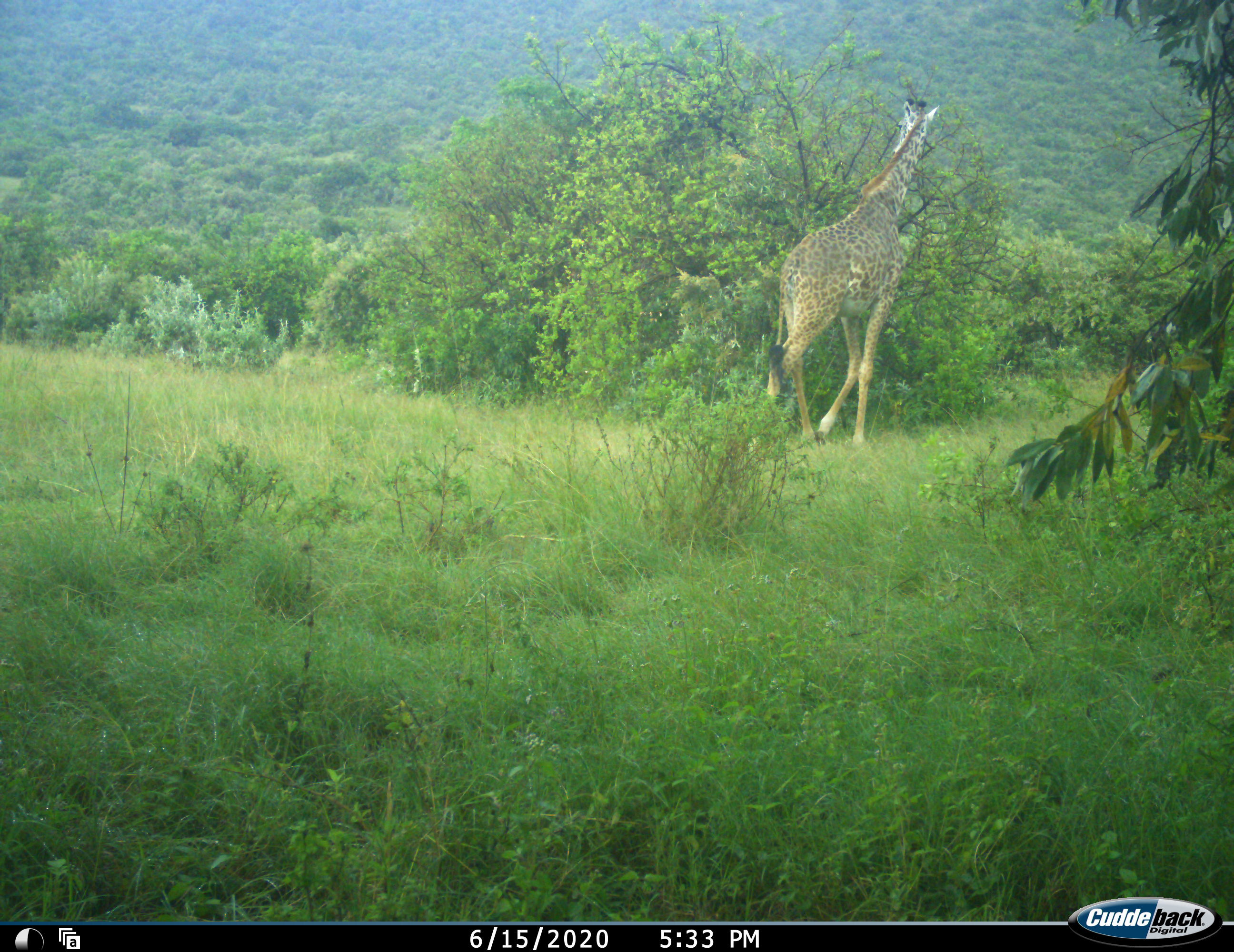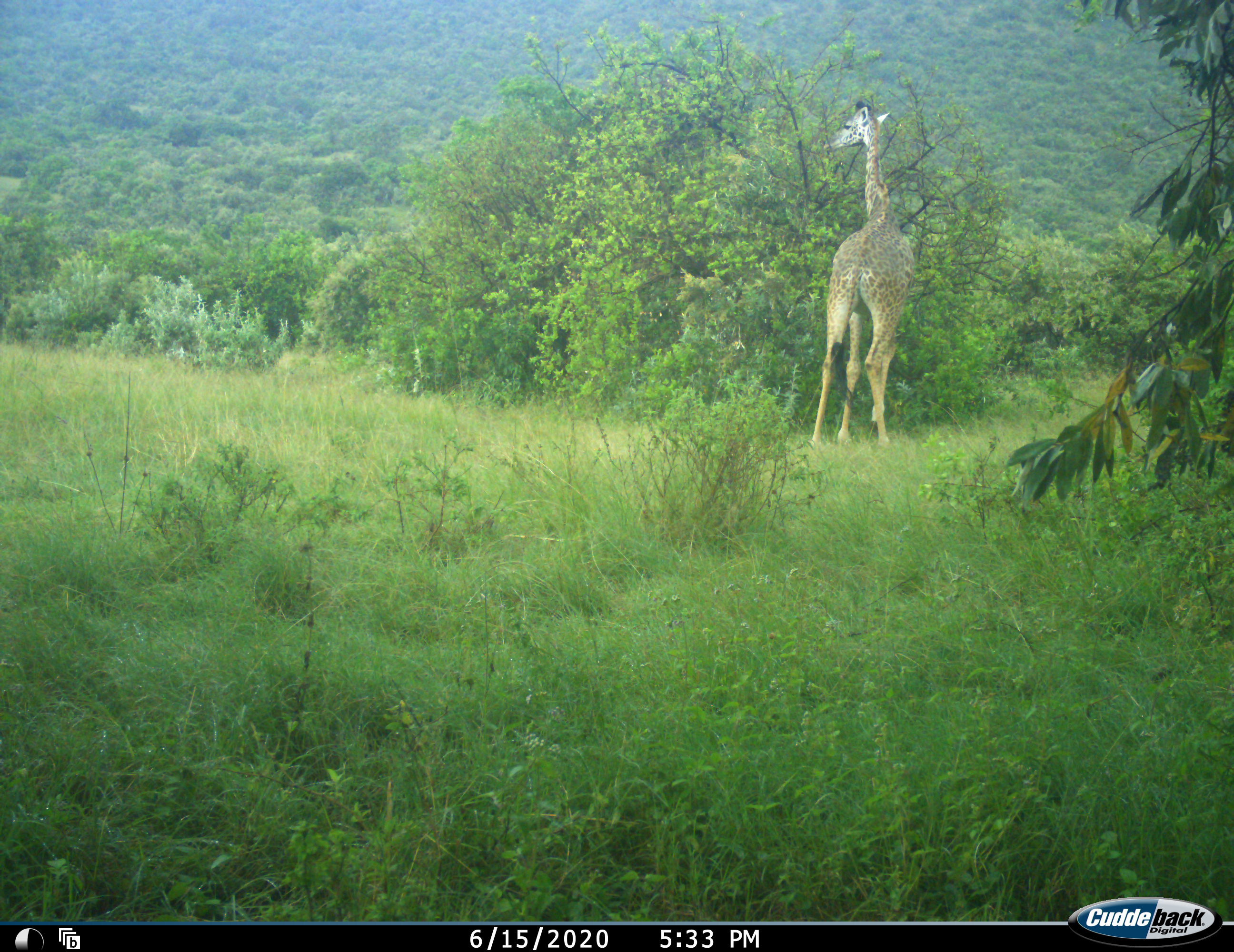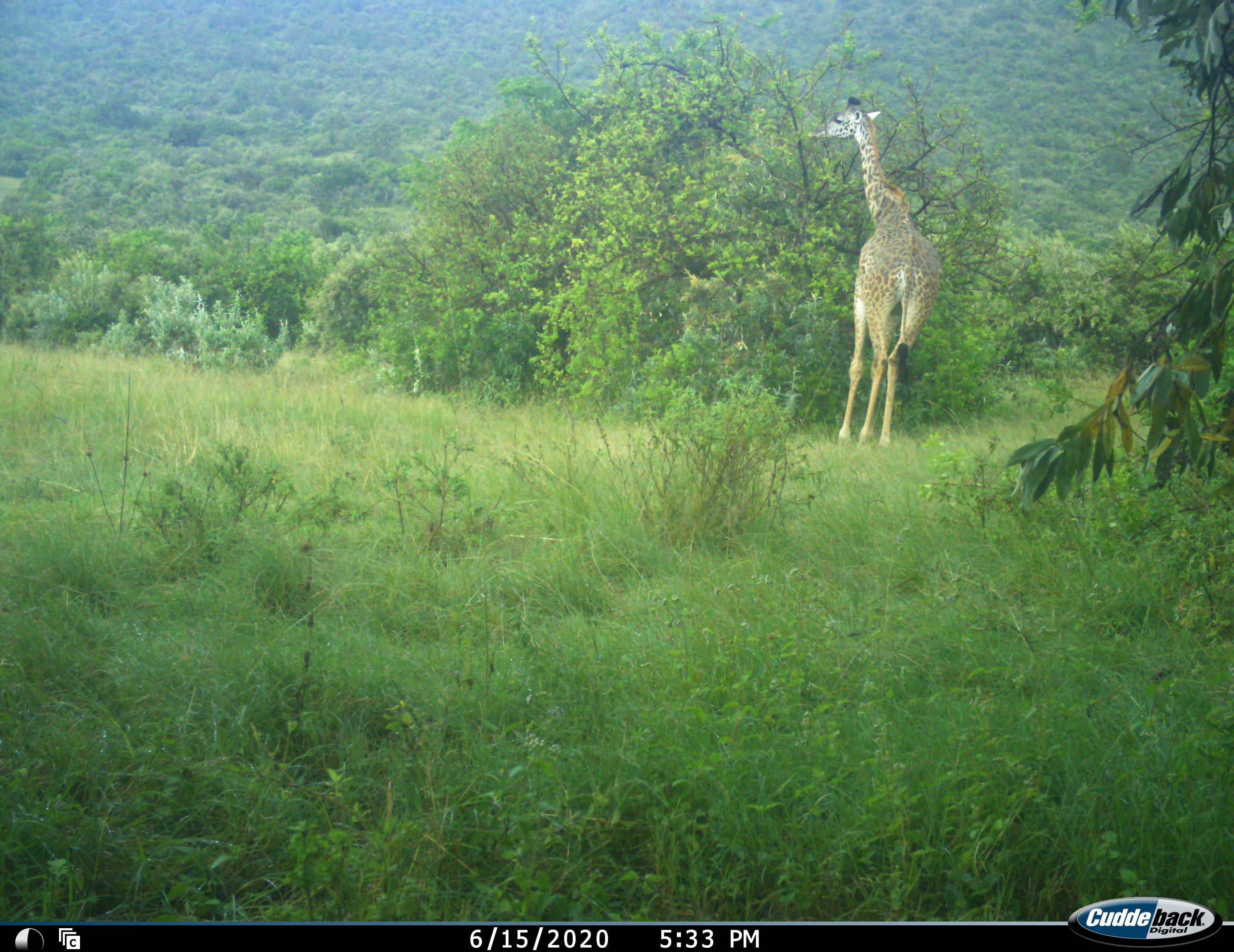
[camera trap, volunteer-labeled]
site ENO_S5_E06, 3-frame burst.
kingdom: Animalia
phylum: Chordata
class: Mammalia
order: Artiodactyla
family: Giraffidae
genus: Giraffa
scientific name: Giraffa camelopardalis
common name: giraffe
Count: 1.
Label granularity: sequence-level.